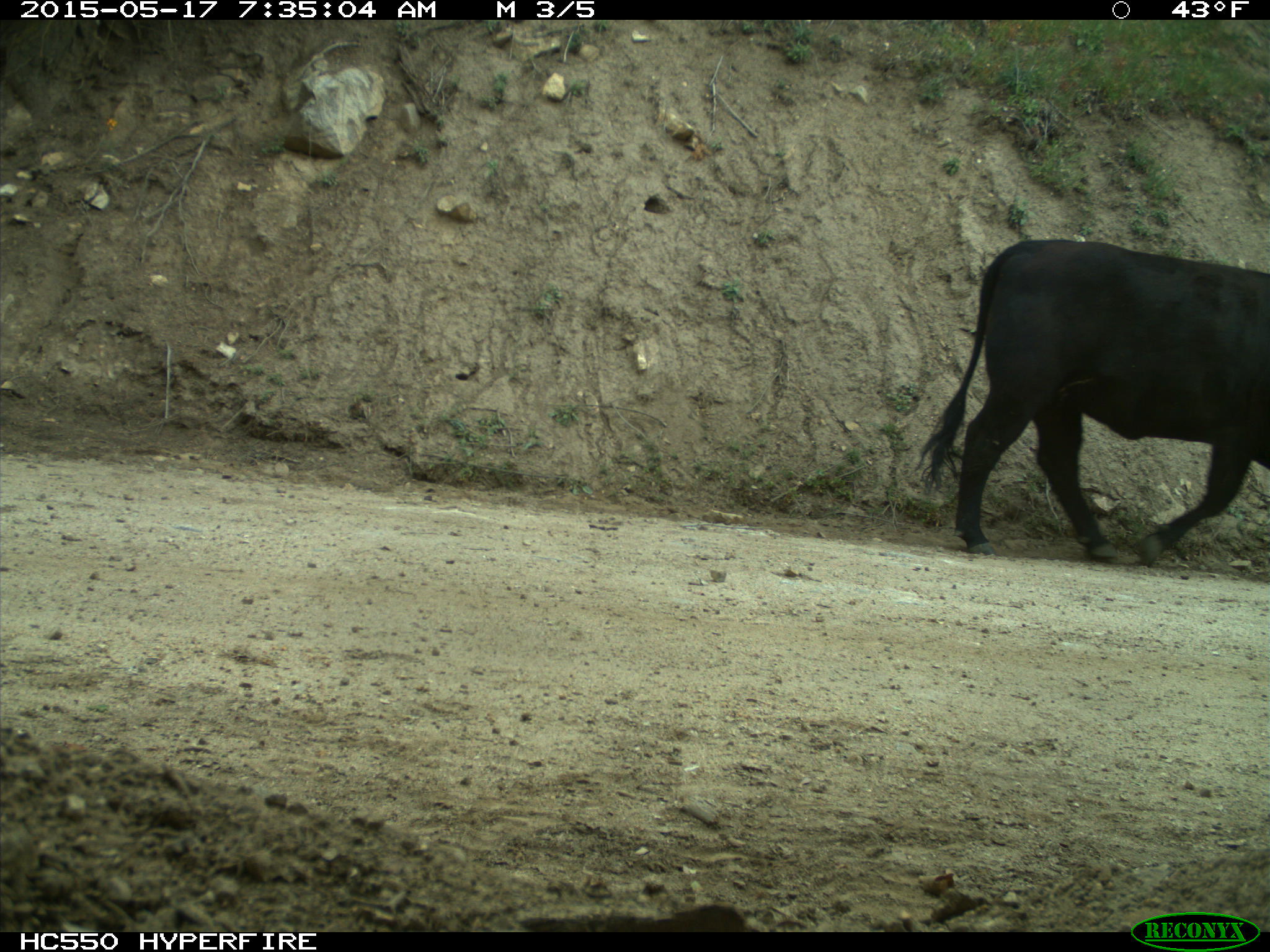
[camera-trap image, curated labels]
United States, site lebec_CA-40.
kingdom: Animalia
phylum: Chordata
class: Mammalia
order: Artiodactyla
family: Bovidae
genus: Bos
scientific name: Bos taurus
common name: domestic cow